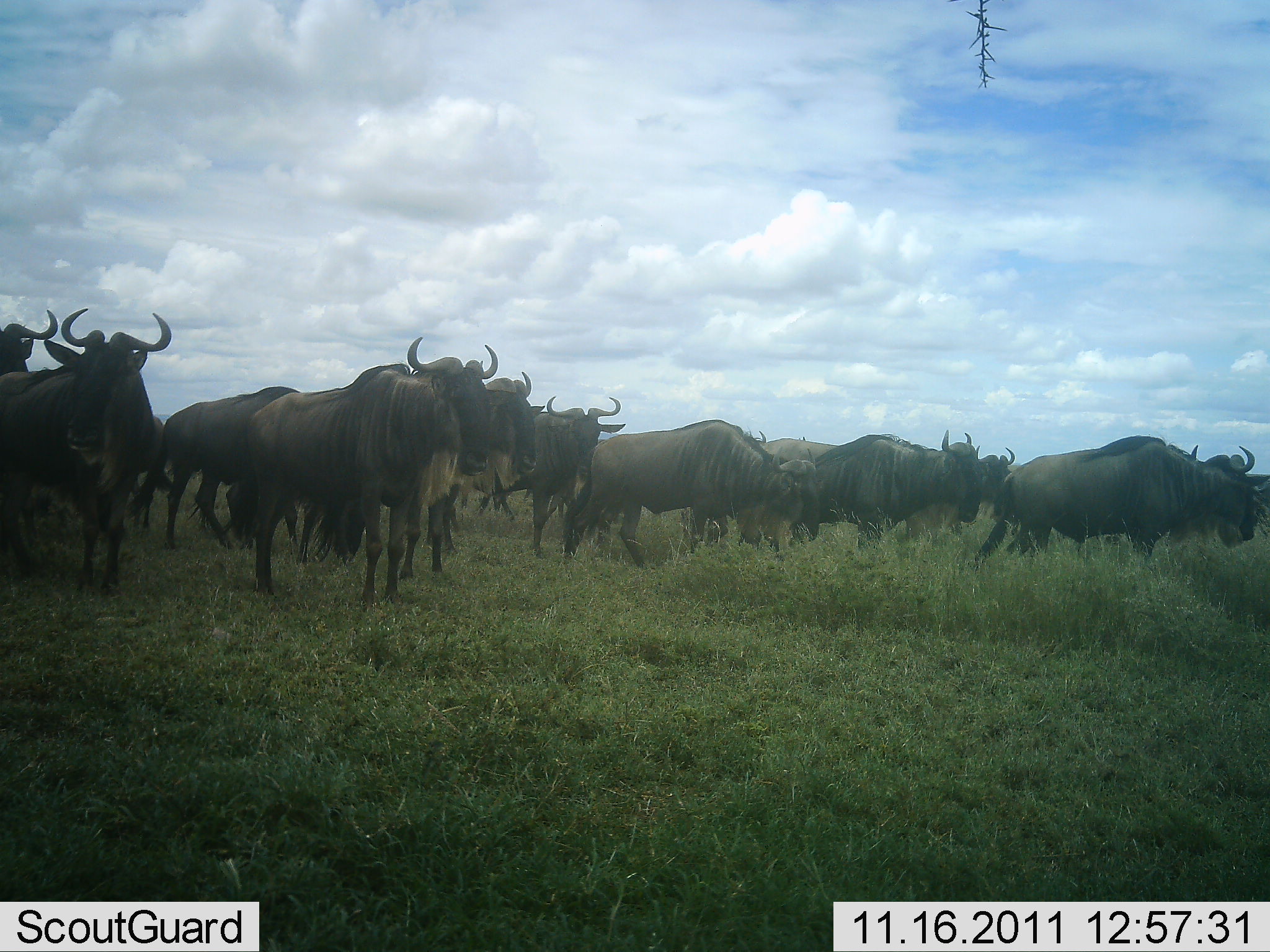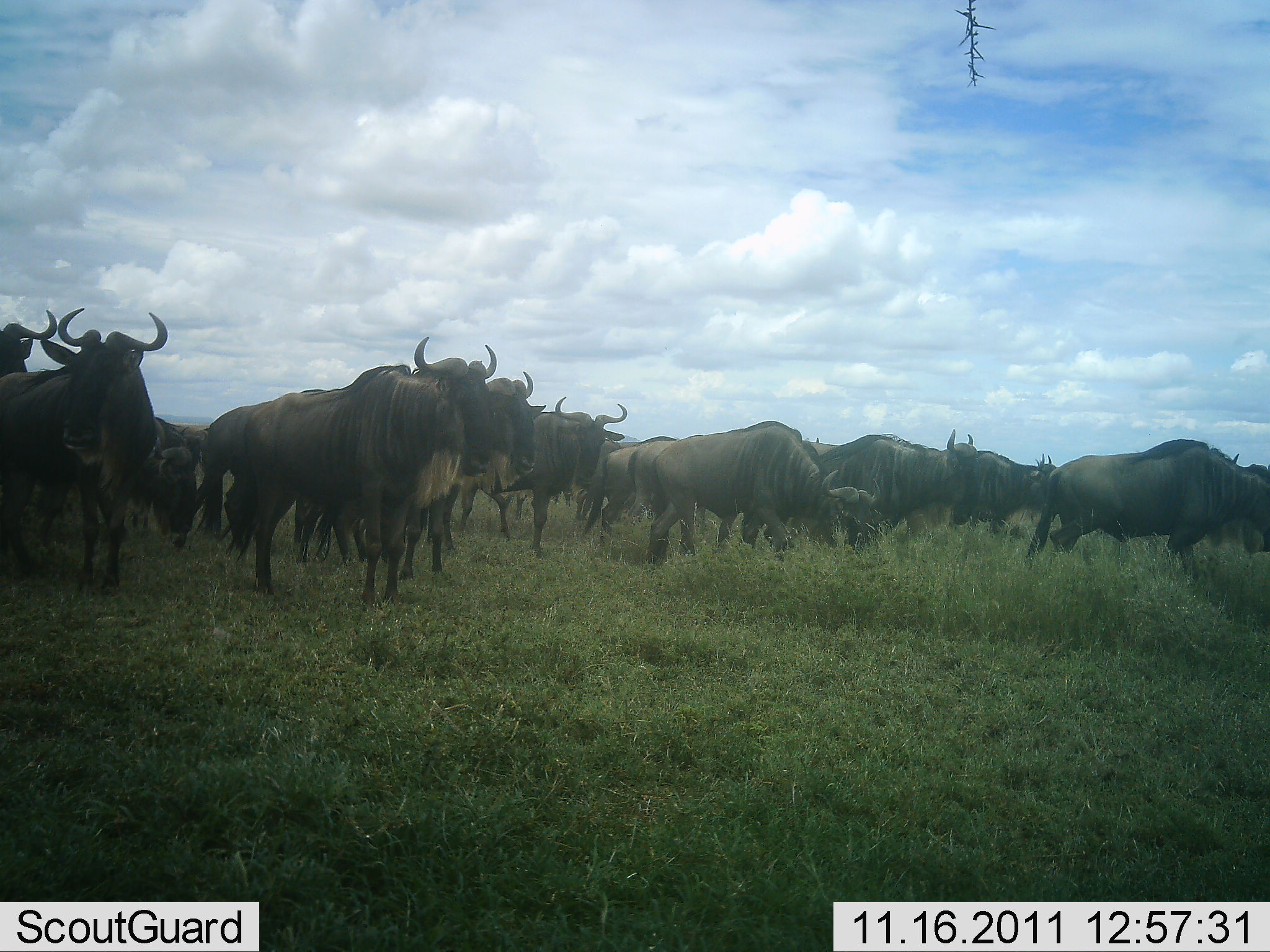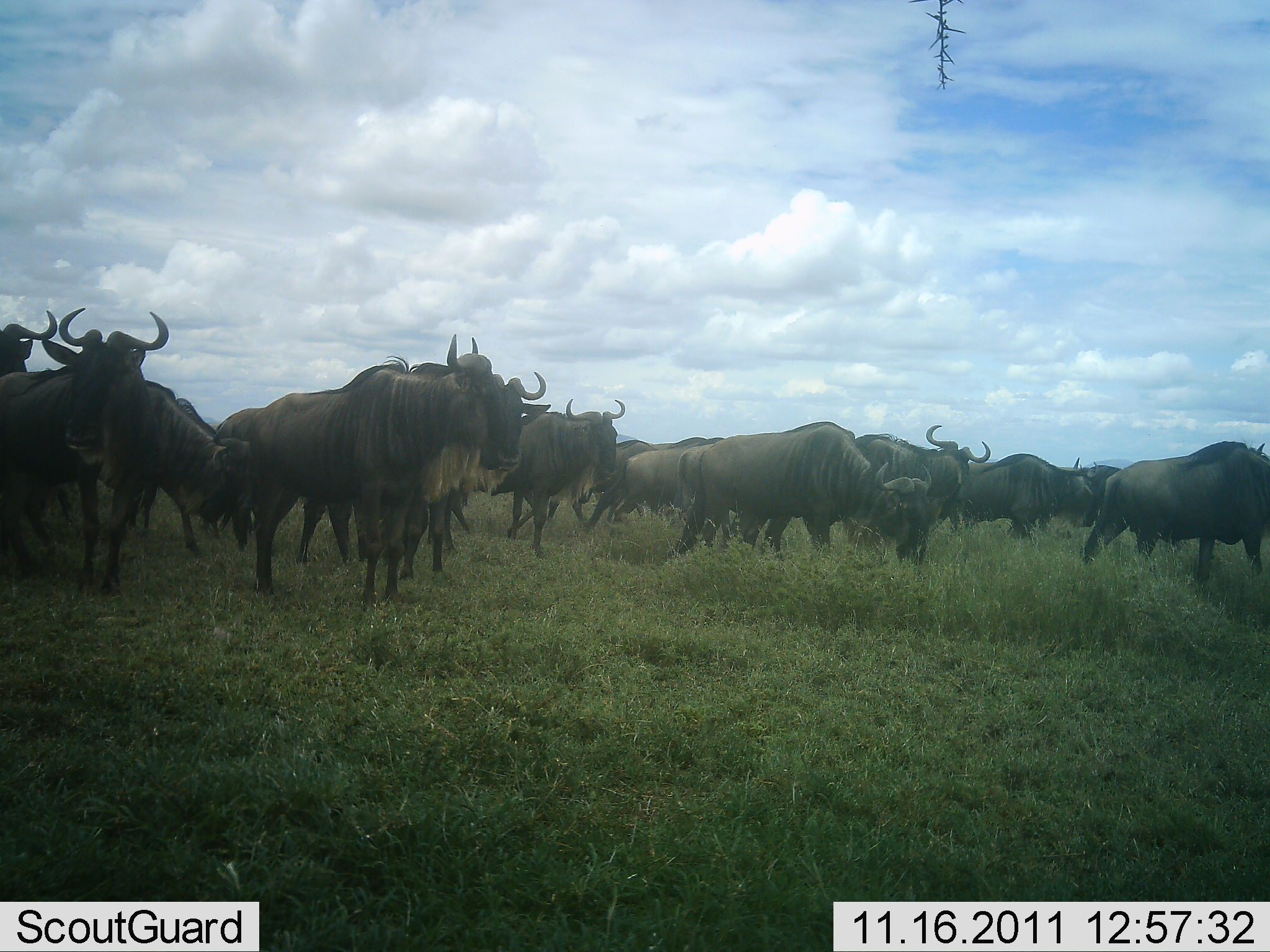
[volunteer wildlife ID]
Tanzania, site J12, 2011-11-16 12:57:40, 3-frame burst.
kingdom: Animalia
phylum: Chordata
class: Mammalia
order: Artiodactyla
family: Bovidae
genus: Connochaetes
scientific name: Connochaetes taurinus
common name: blue wildebeest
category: wildebeest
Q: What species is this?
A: Wildebeest (blue wildebeest) (Connochaetes taurinus).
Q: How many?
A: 11-50.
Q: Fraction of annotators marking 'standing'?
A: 73%.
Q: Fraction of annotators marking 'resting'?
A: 0%.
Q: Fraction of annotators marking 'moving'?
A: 73%.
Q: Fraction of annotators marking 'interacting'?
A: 18%.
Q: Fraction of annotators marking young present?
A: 0%.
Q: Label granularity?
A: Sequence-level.